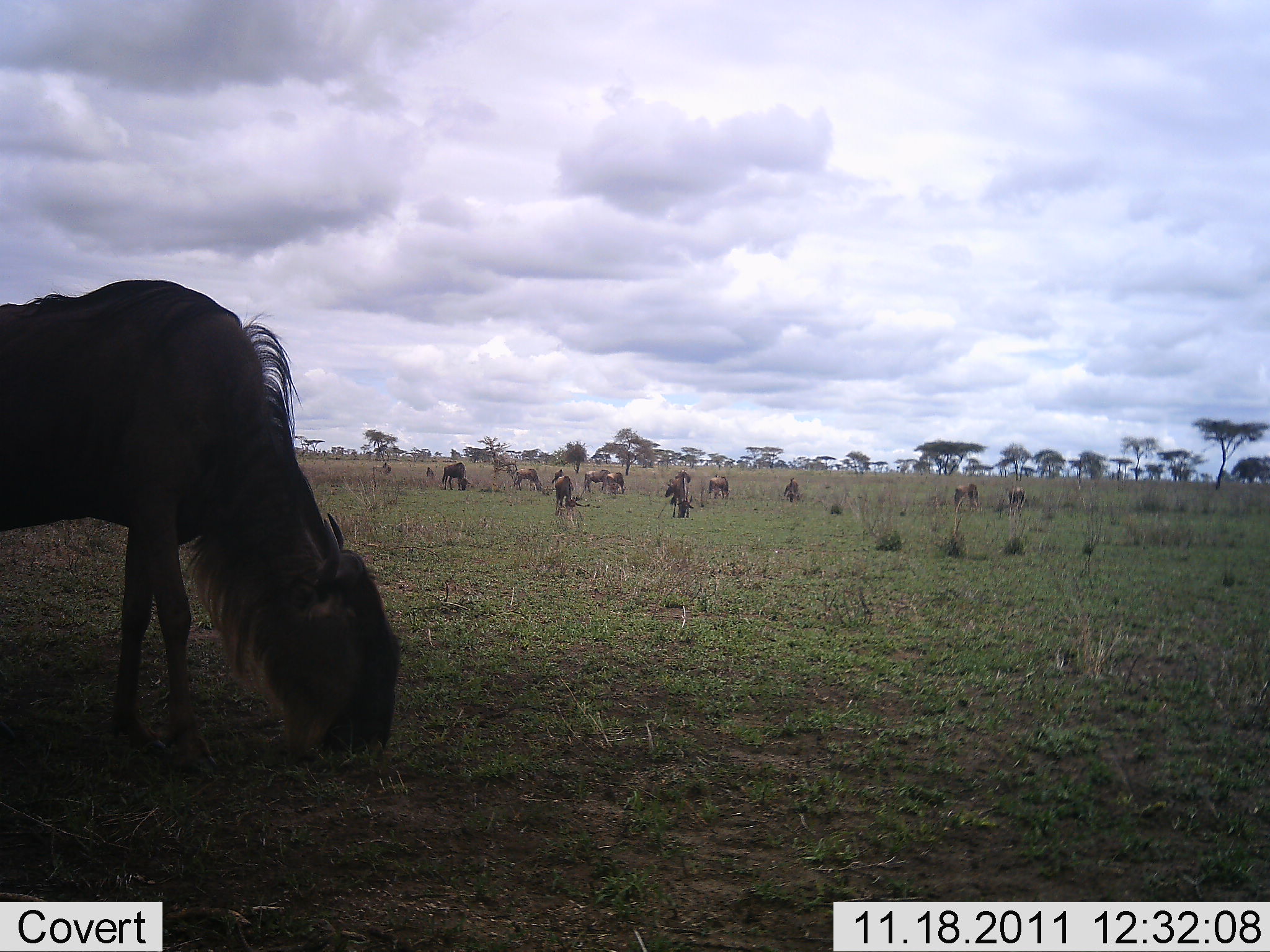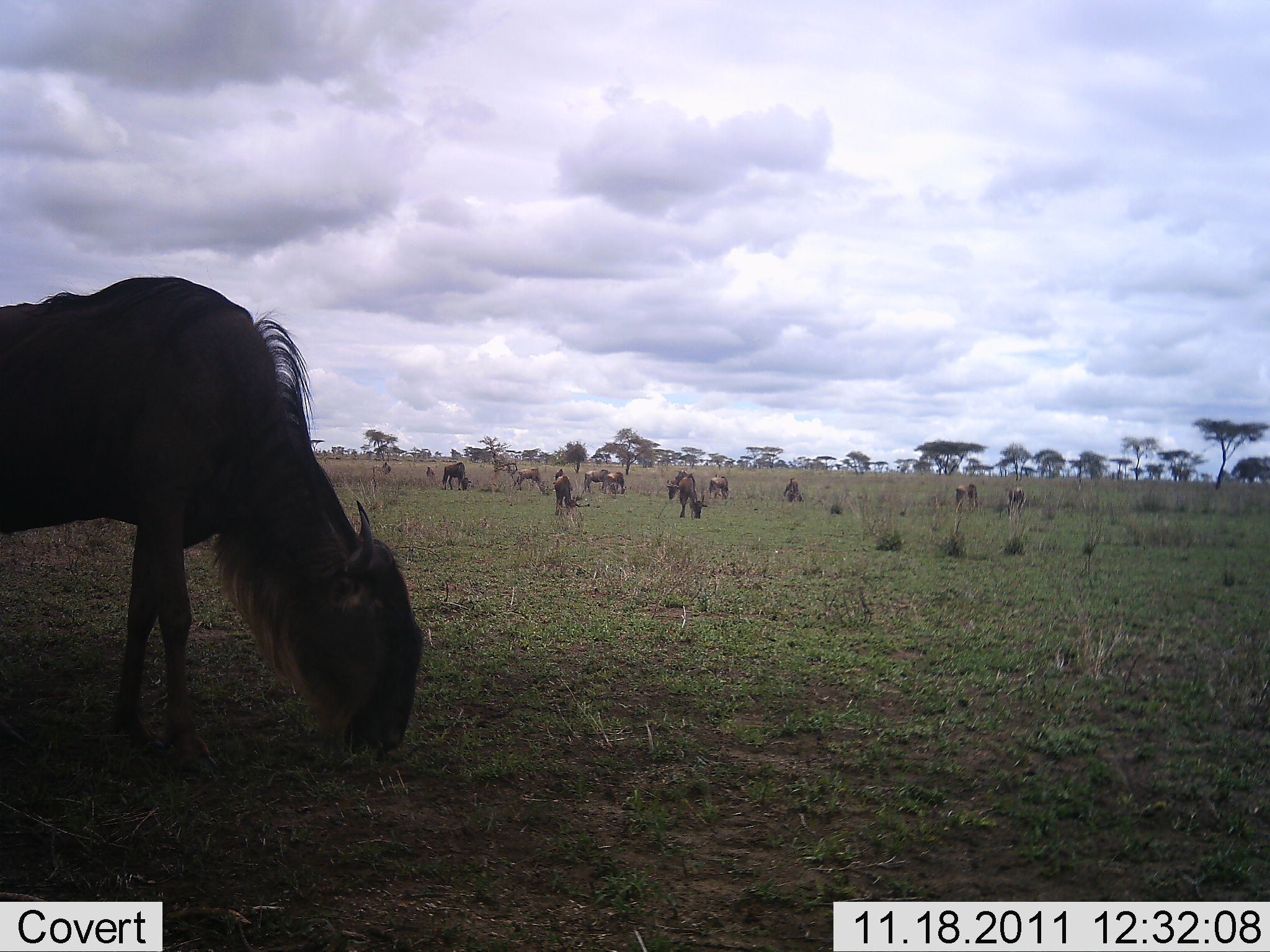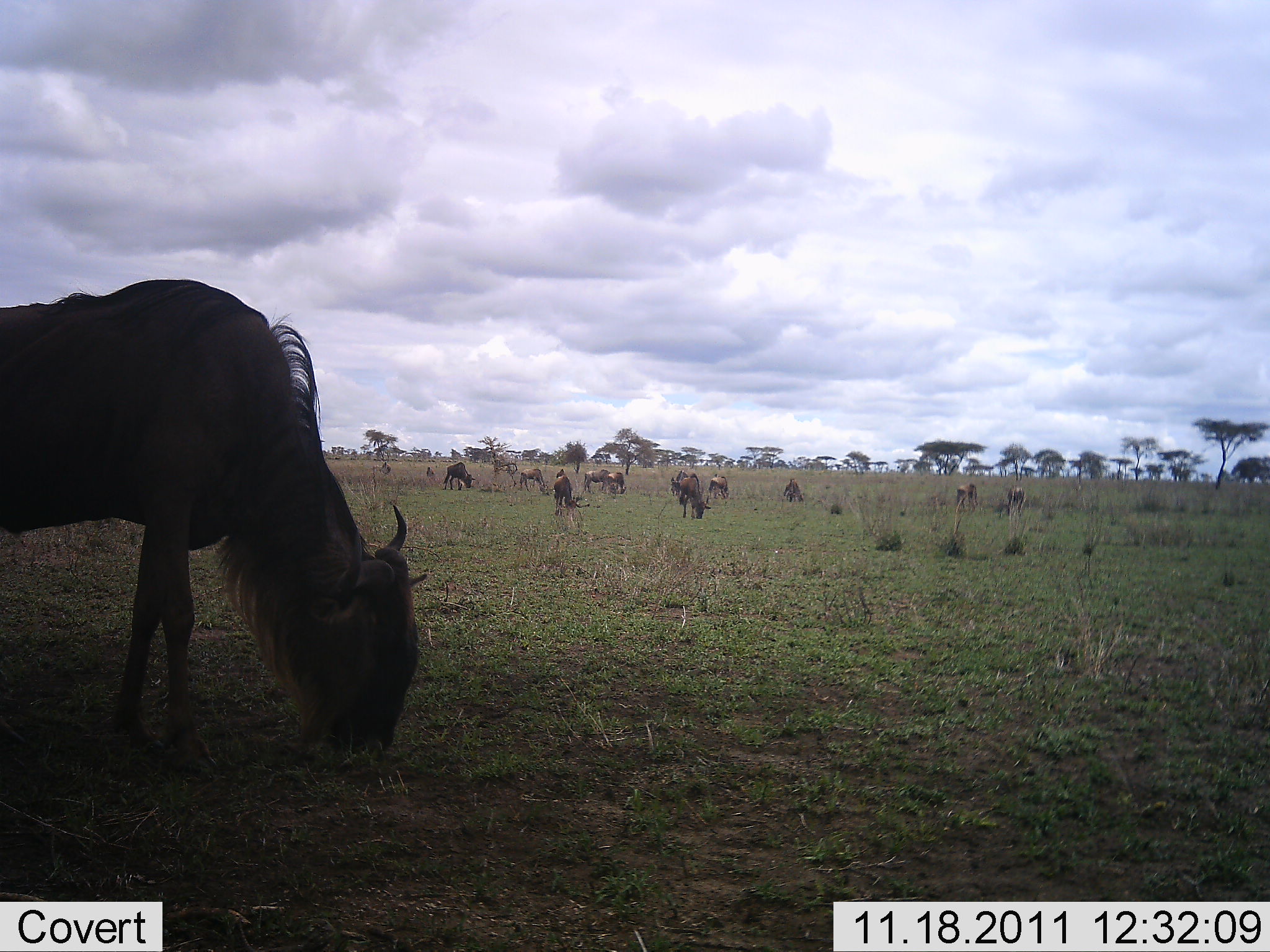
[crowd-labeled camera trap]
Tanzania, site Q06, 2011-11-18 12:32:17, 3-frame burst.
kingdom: Animalia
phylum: Chordata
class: Mammalia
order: Artiodactyla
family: Bovidae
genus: Connochaetes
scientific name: Connochaetes taurinus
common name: blue wildebeest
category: wildebeest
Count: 11-50.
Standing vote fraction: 27%.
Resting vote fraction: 0%.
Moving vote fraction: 0%.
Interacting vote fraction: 0%.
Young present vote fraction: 0%.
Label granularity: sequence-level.